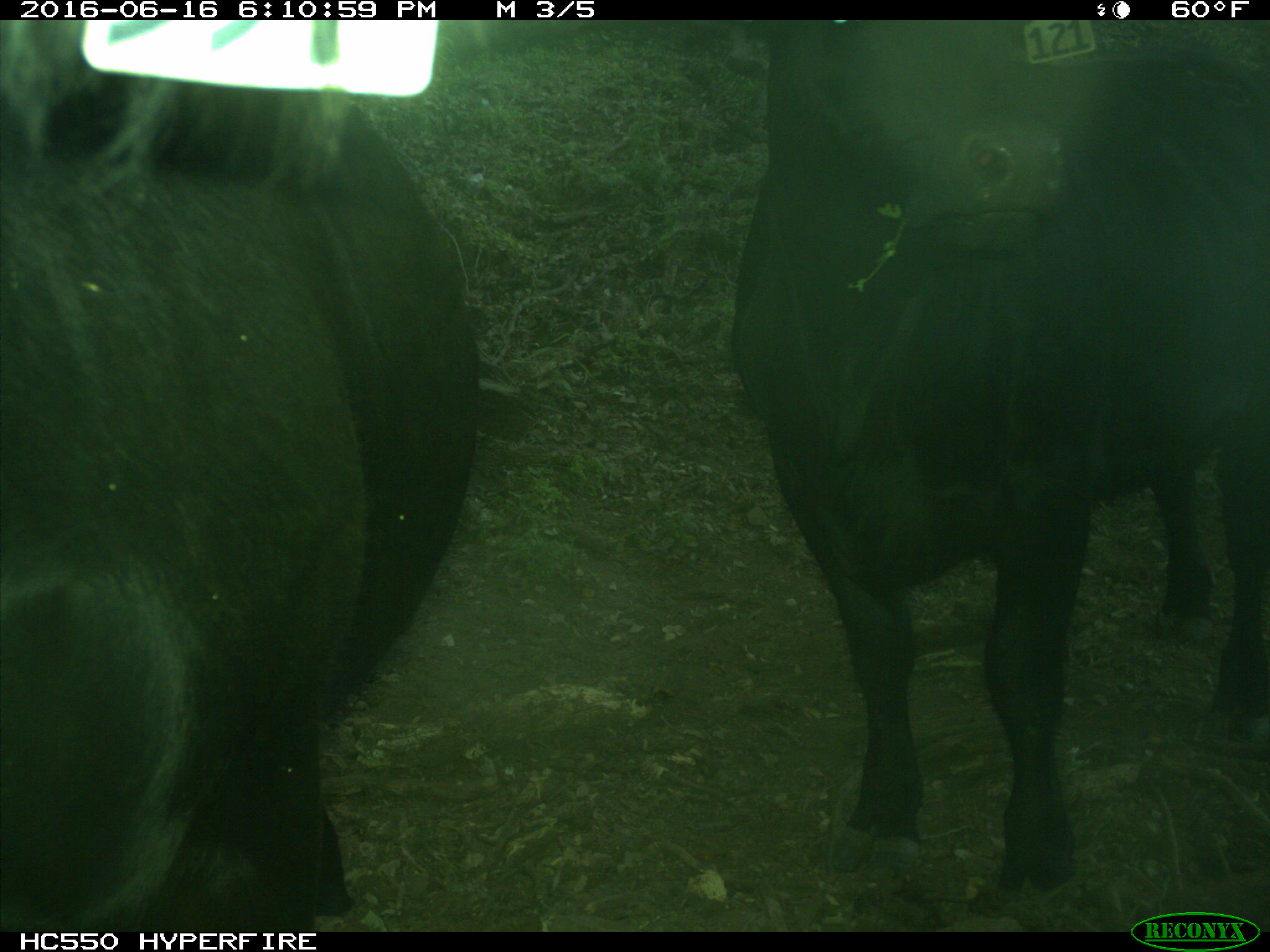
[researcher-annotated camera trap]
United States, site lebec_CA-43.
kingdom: Animalia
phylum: Chordata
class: Mammalia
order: Artiodactyla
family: Bovidae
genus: Bos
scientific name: Bos taurus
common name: domestic cow